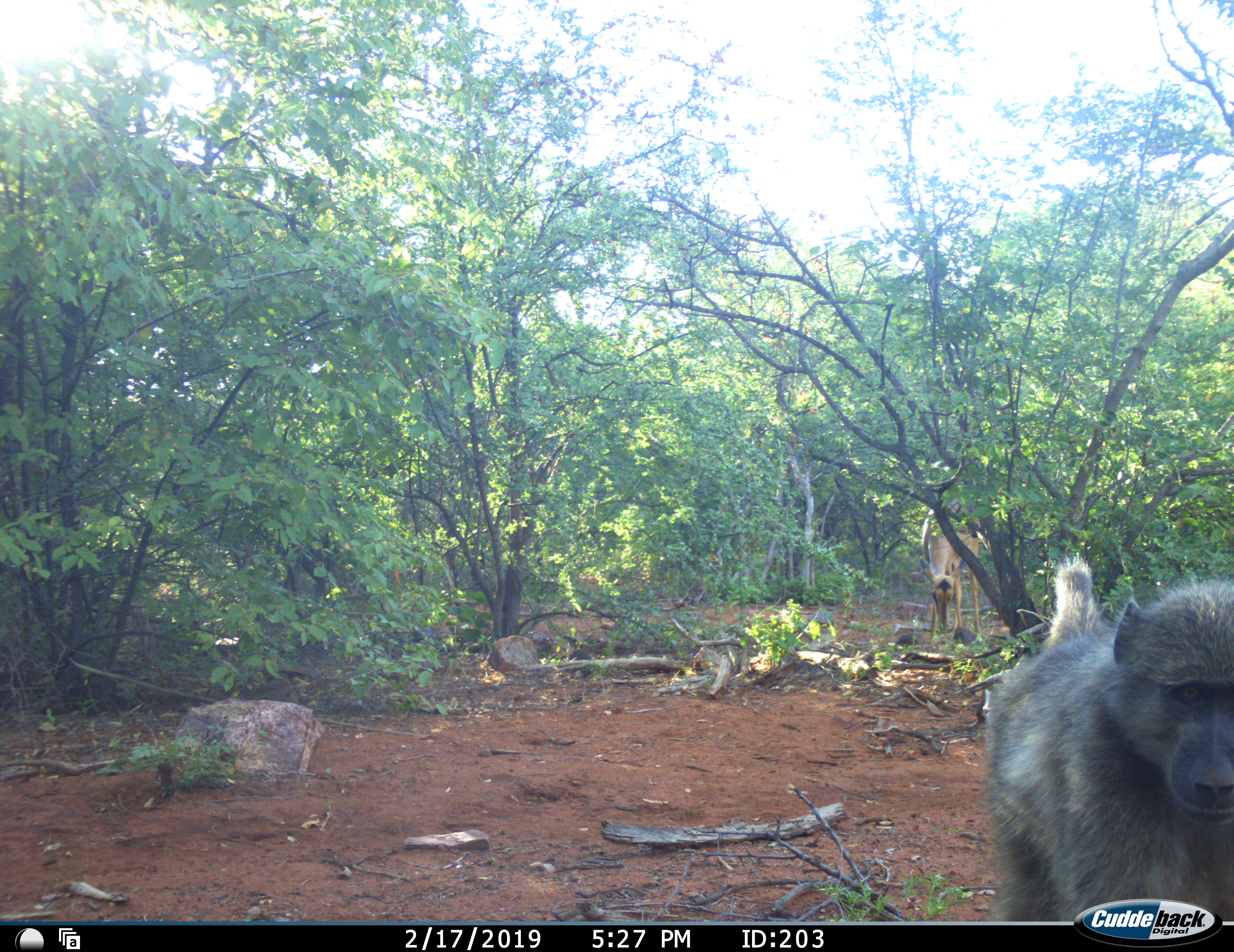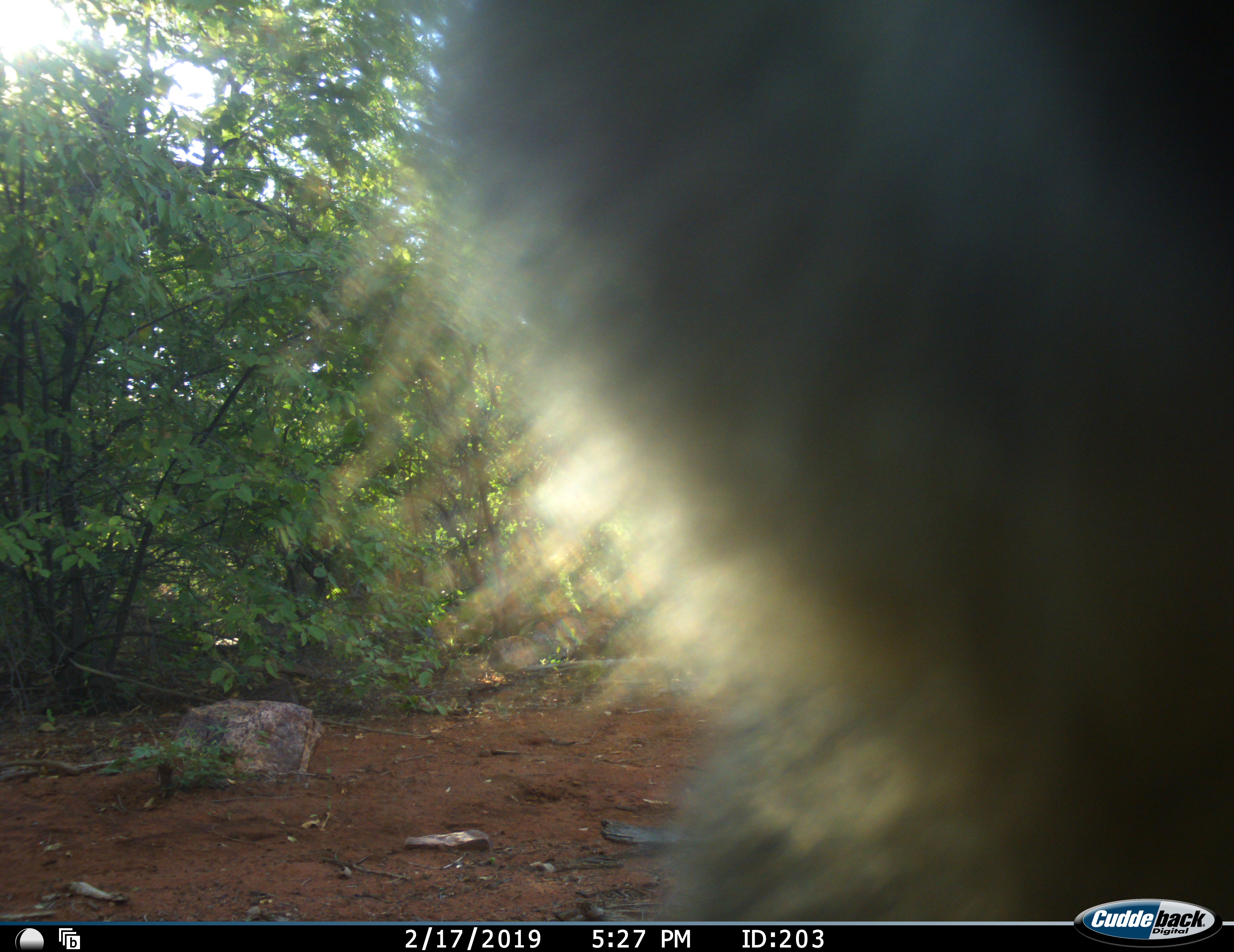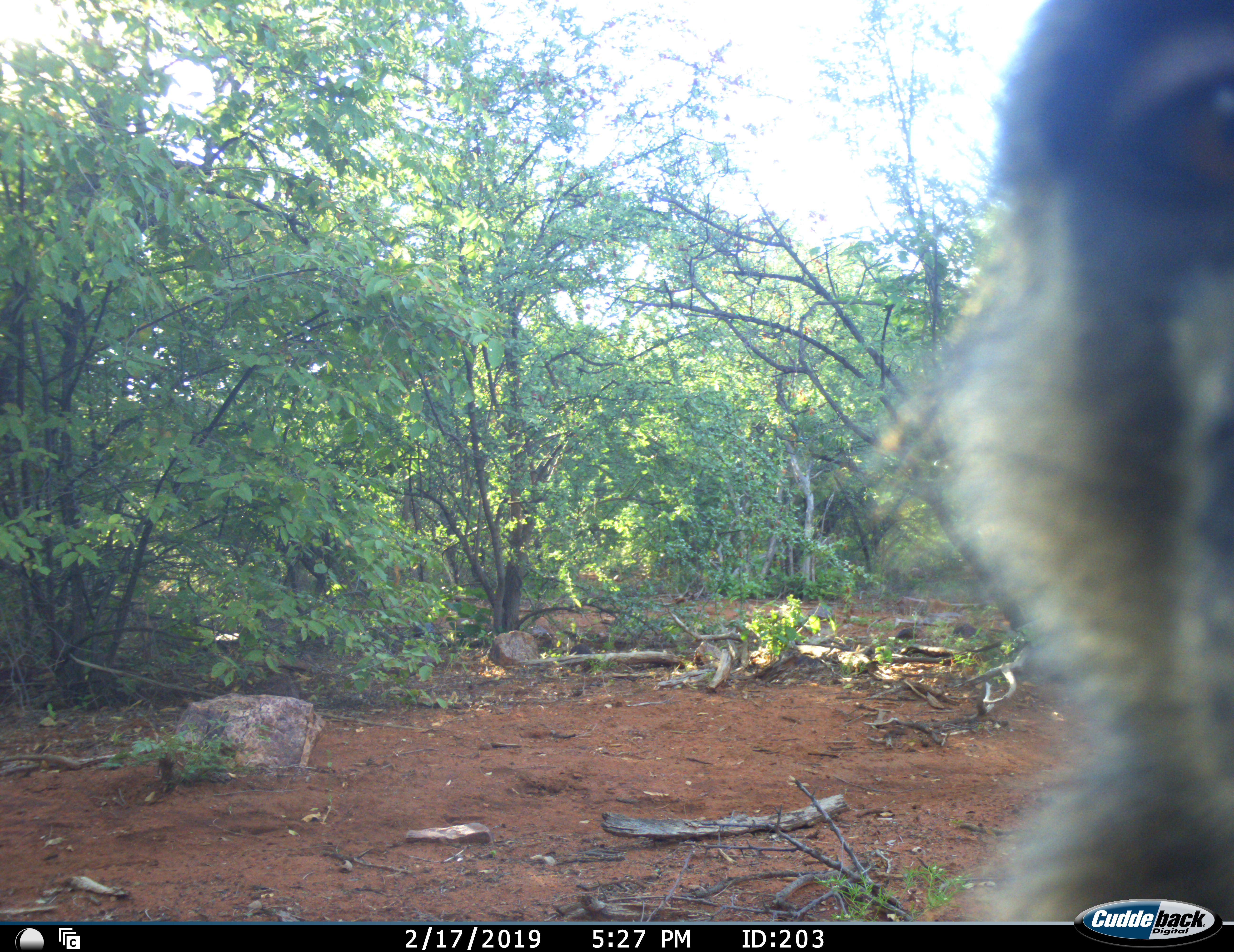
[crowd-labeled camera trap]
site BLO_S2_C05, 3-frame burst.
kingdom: Animalia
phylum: Chordata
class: Mammalia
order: Primates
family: Cercopithecidae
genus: Papio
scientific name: Papio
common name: baboon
Baboon (Papio), count 1. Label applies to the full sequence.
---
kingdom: Animalia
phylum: Chordata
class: Mammalia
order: Artiodactyla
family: Bovidae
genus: Aepyceros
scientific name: Aepyceros melampus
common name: impala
Impala (Aepyceros melampus), count 1. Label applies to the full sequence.